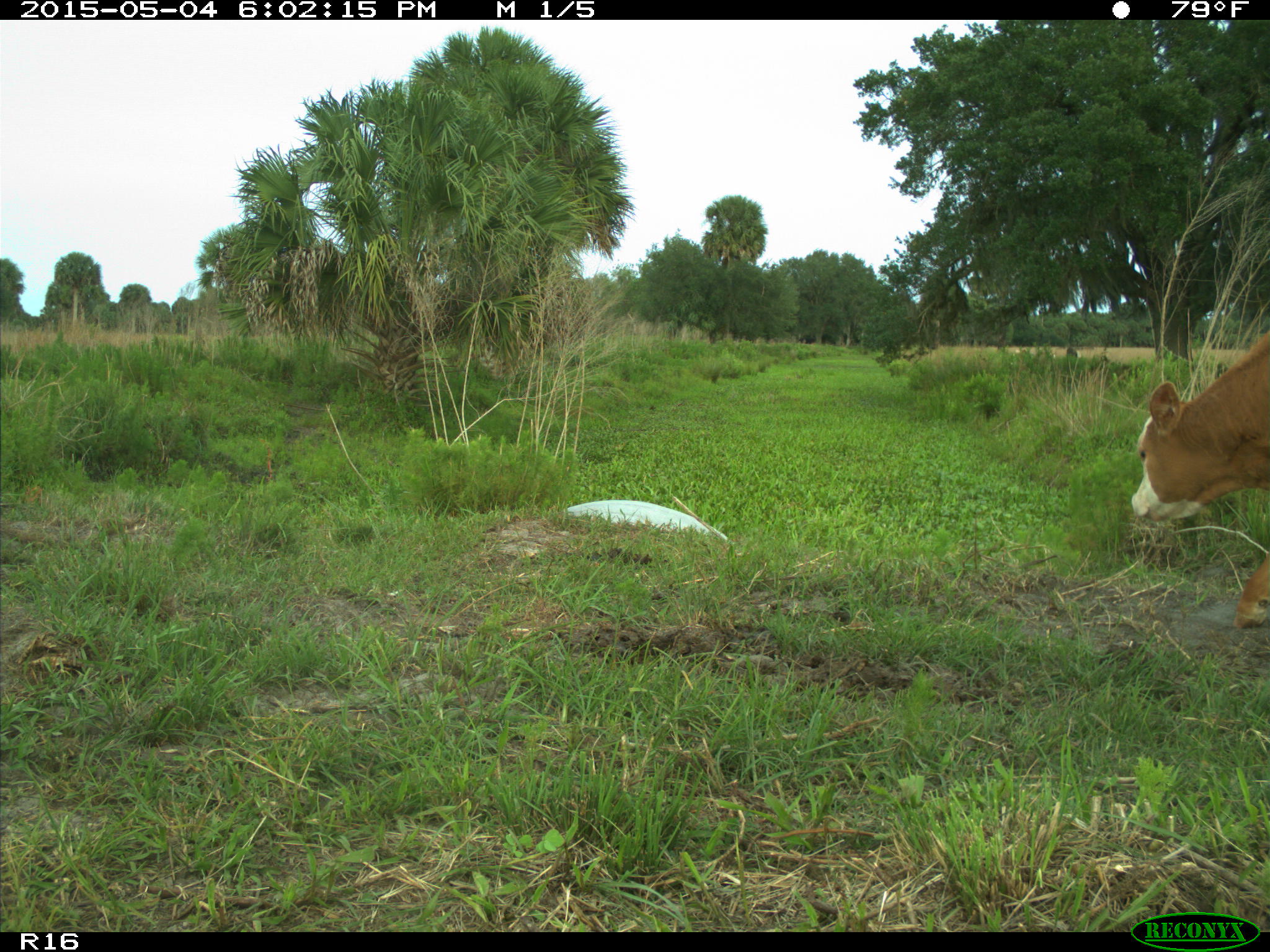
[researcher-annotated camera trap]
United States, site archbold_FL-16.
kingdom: Animalia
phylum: Chordata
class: Mammalia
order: Artiodactyla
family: Bovidae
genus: Bos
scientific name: Bos taurus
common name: domestic cow